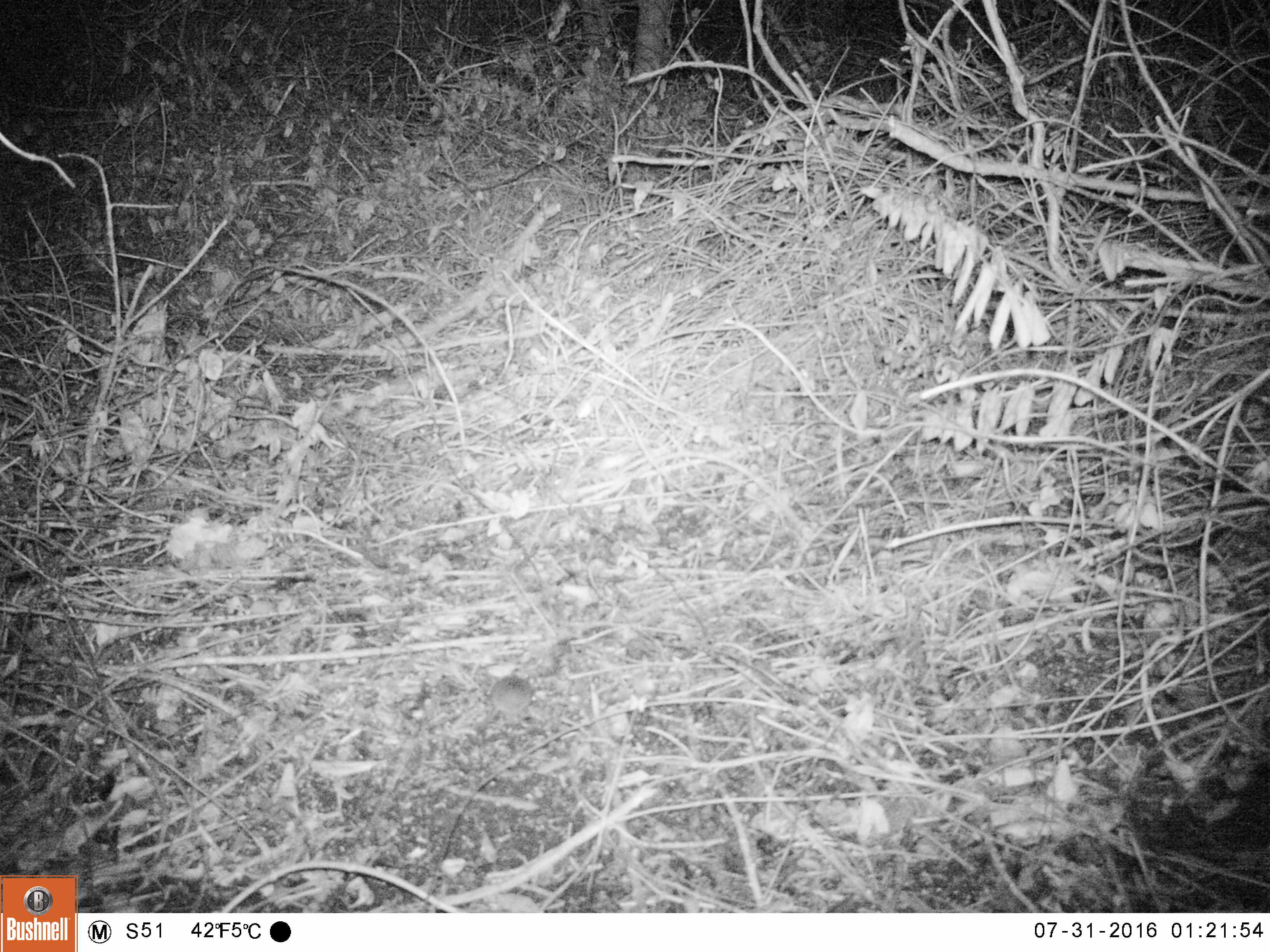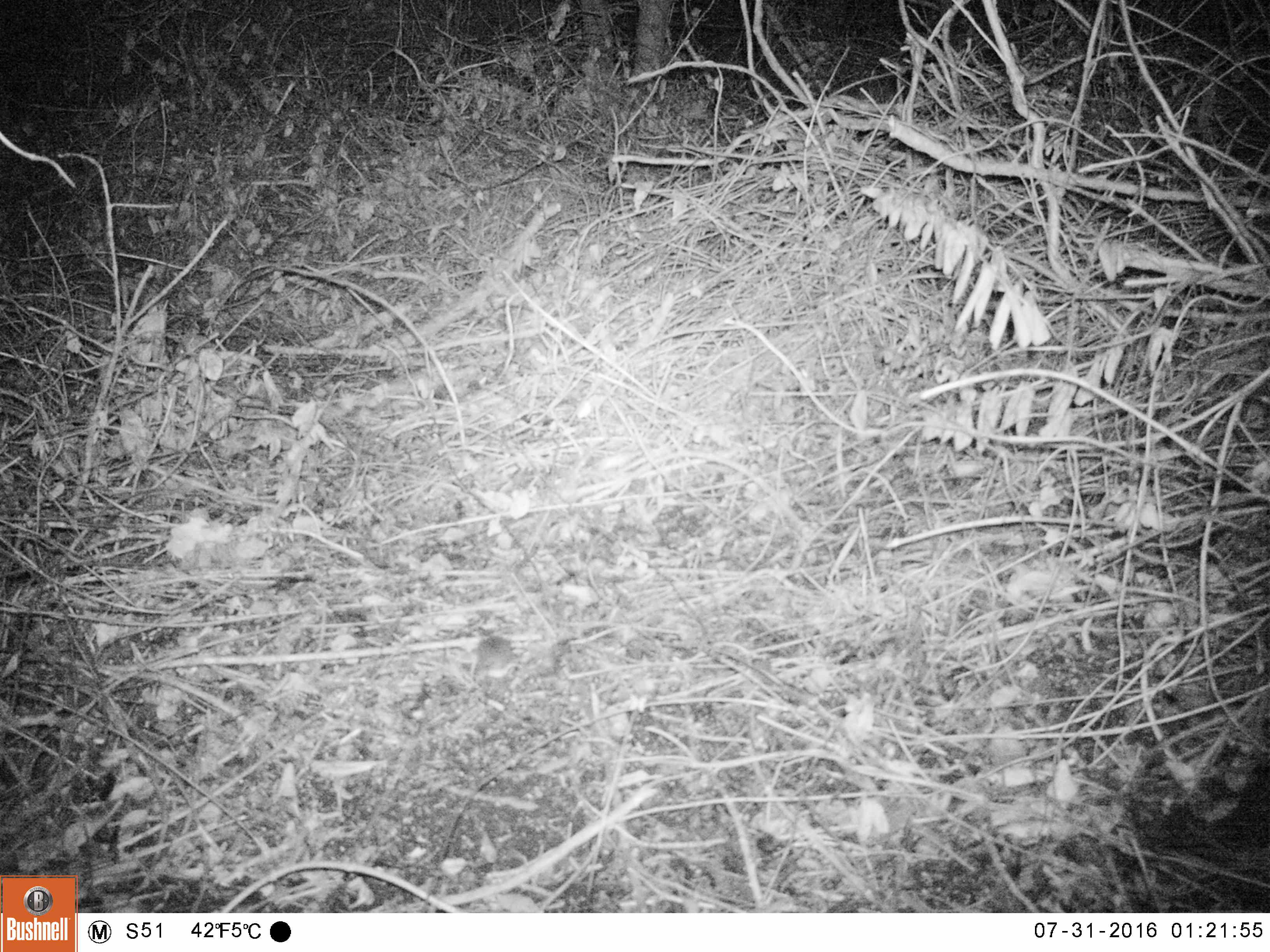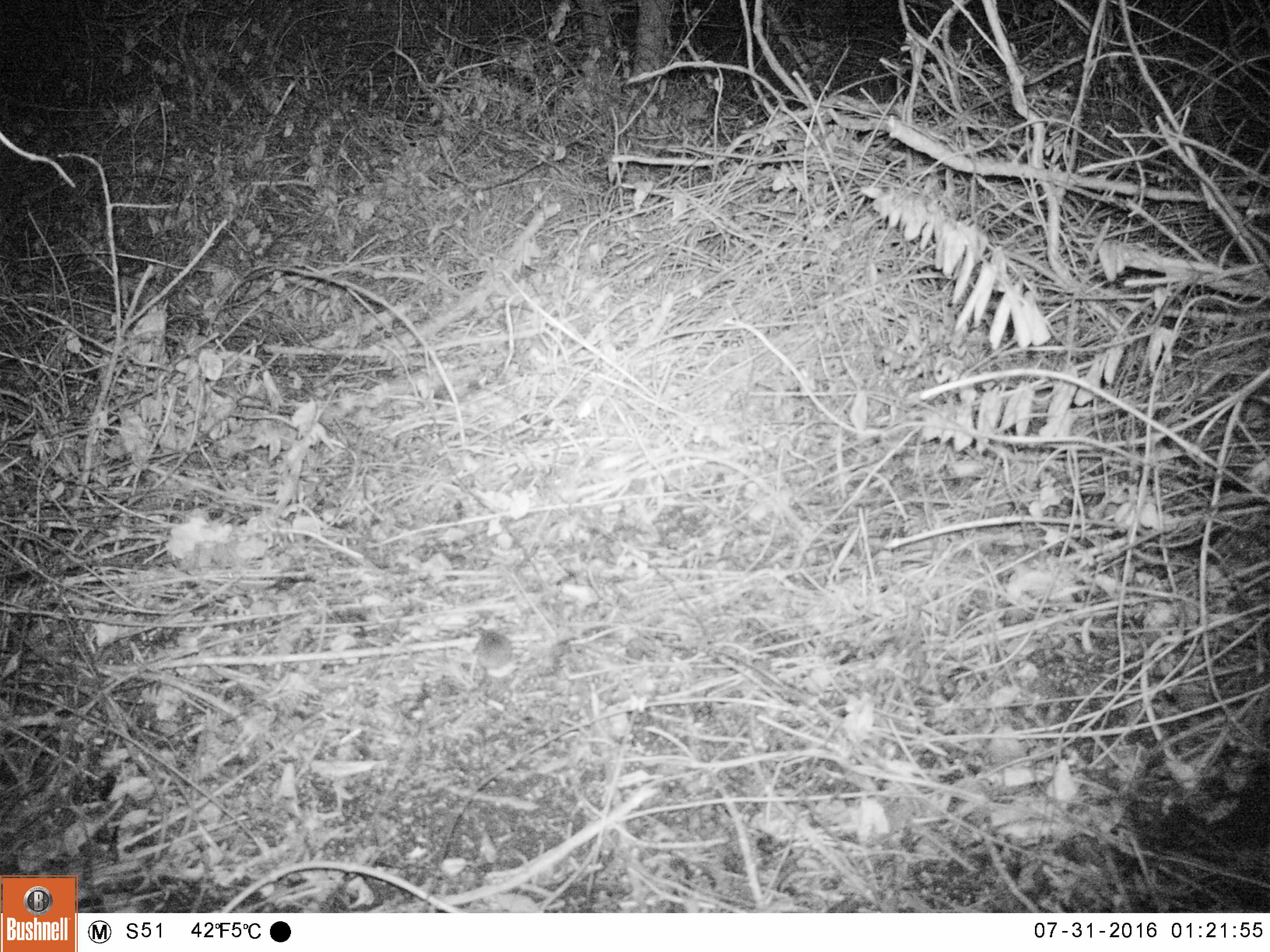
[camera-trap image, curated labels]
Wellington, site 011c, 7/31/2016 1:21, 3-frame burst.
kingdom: Animalia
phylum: Chordata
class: Mammalia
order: Rodentia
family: Muridae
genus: Mus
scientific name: Mus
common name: mouse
Mouse (Mus).